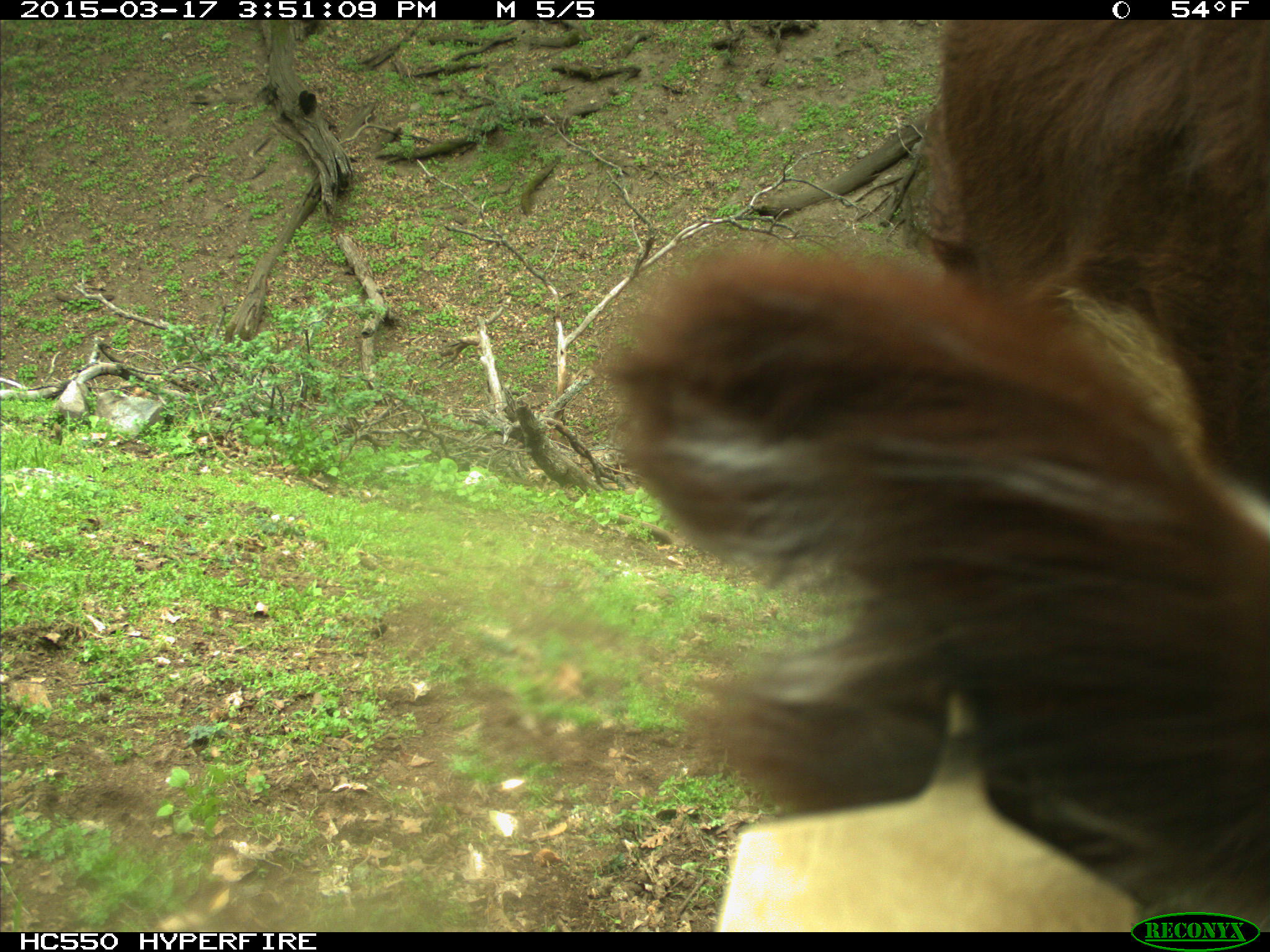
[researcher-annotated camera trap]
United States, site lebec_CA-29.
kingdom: Animalia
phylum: Chordata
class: Mammalia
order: Artiodactyla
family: Bovidae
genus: Bos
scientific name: Bos taurus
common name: domestic cow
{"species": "Bos taurus (domestic cow)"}